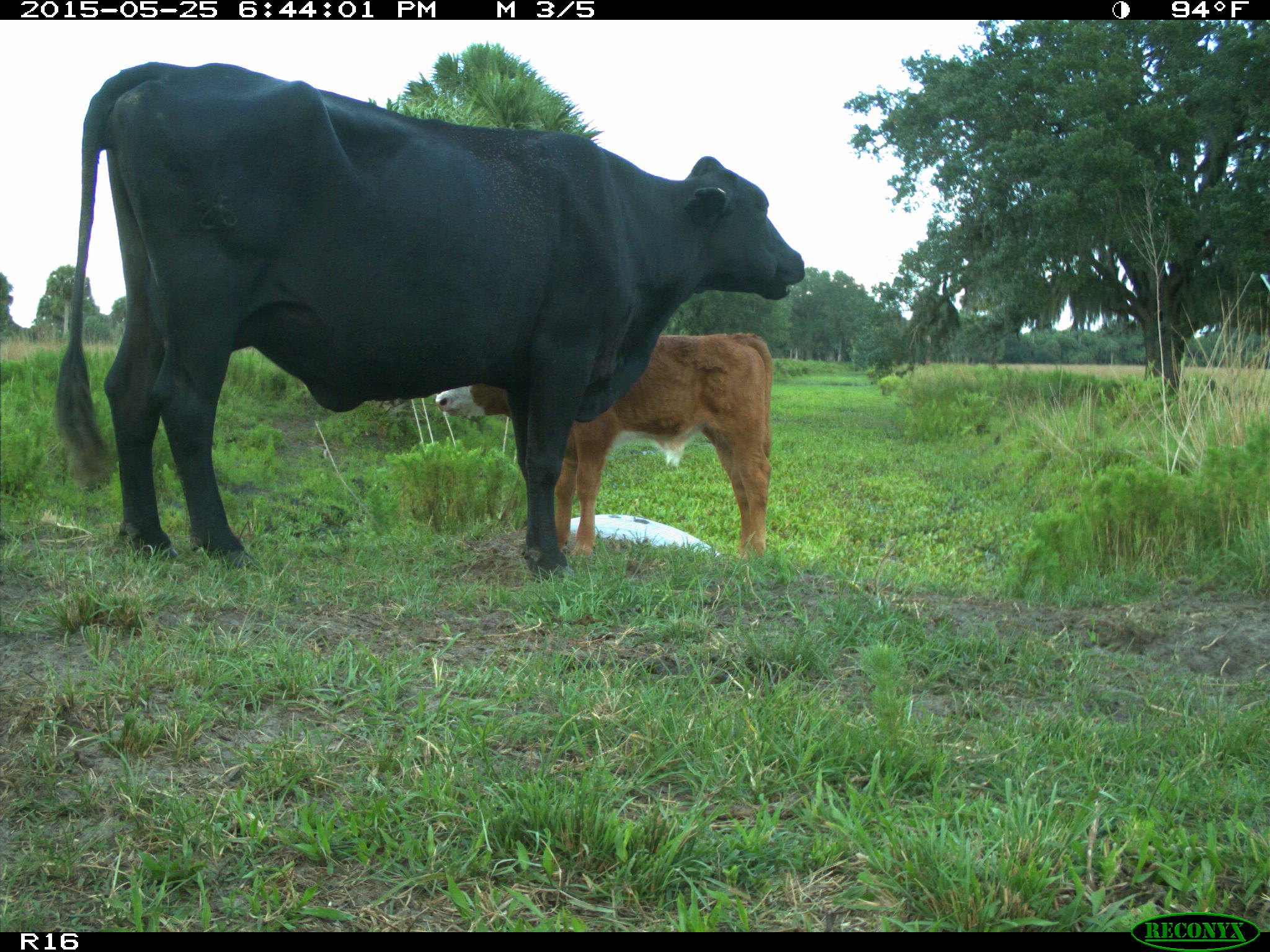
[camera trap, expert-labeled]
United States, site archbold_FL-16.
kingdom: Animalia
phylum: Chordata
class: Mammalia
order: Artiodactyla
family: Bovidae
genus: Bos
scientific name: Bos taurus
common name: domestic cow